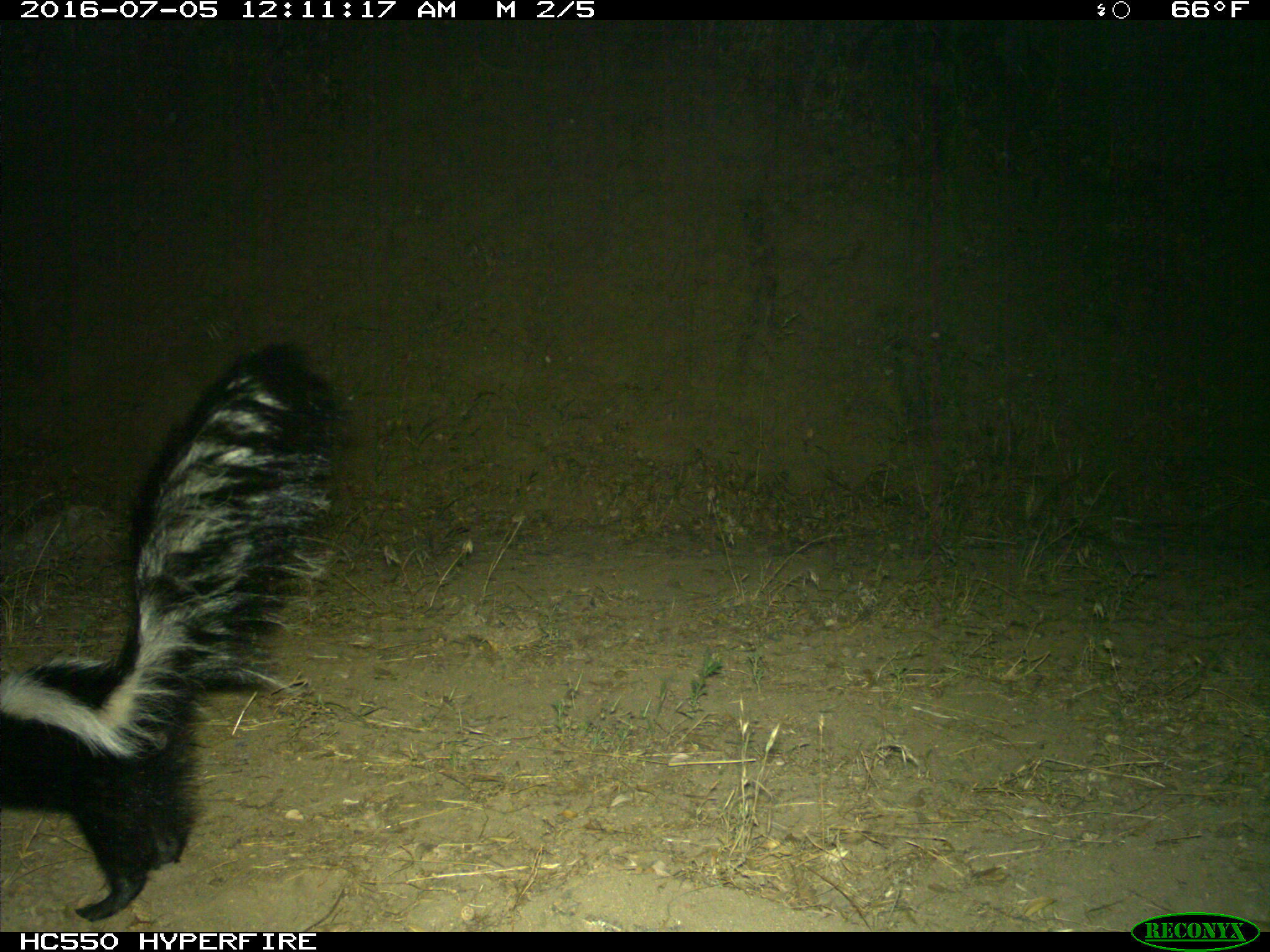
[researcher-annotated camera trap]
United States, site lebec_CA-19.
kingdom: Animalia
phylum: Chordata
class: Mammalia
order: Carnivora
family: Mephitidae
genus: Mephitis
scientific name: Mephitis mephitis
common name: striped skunk